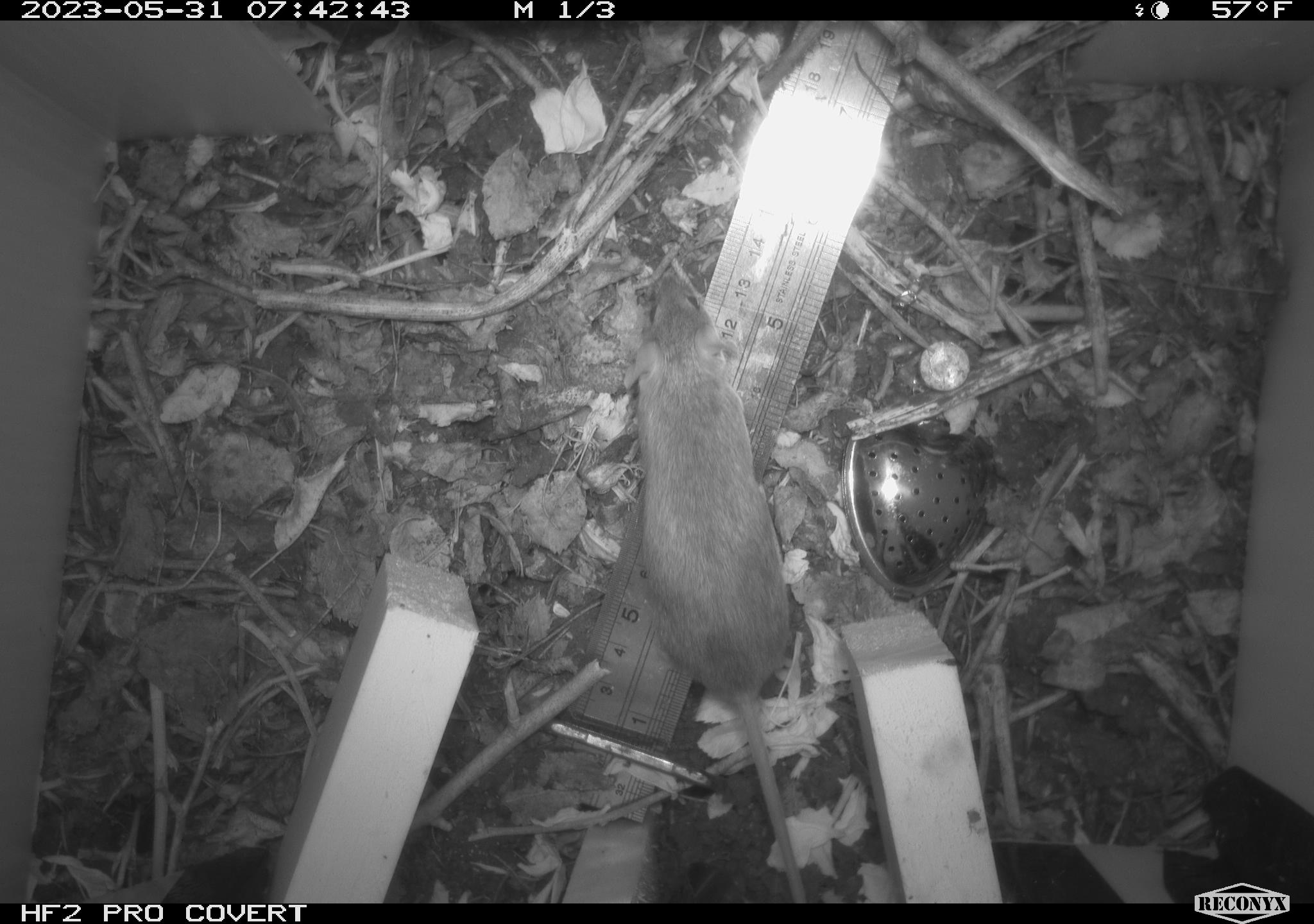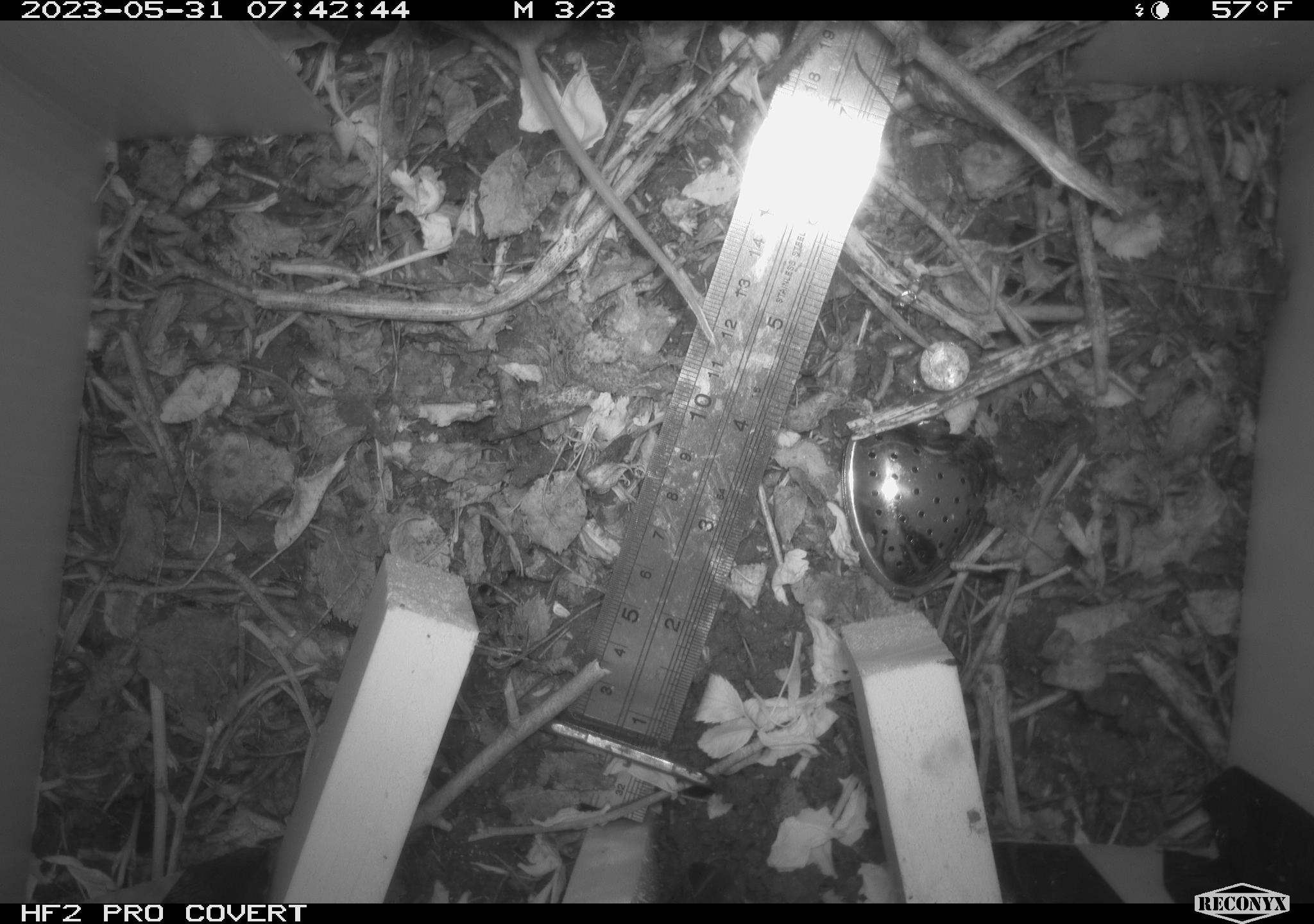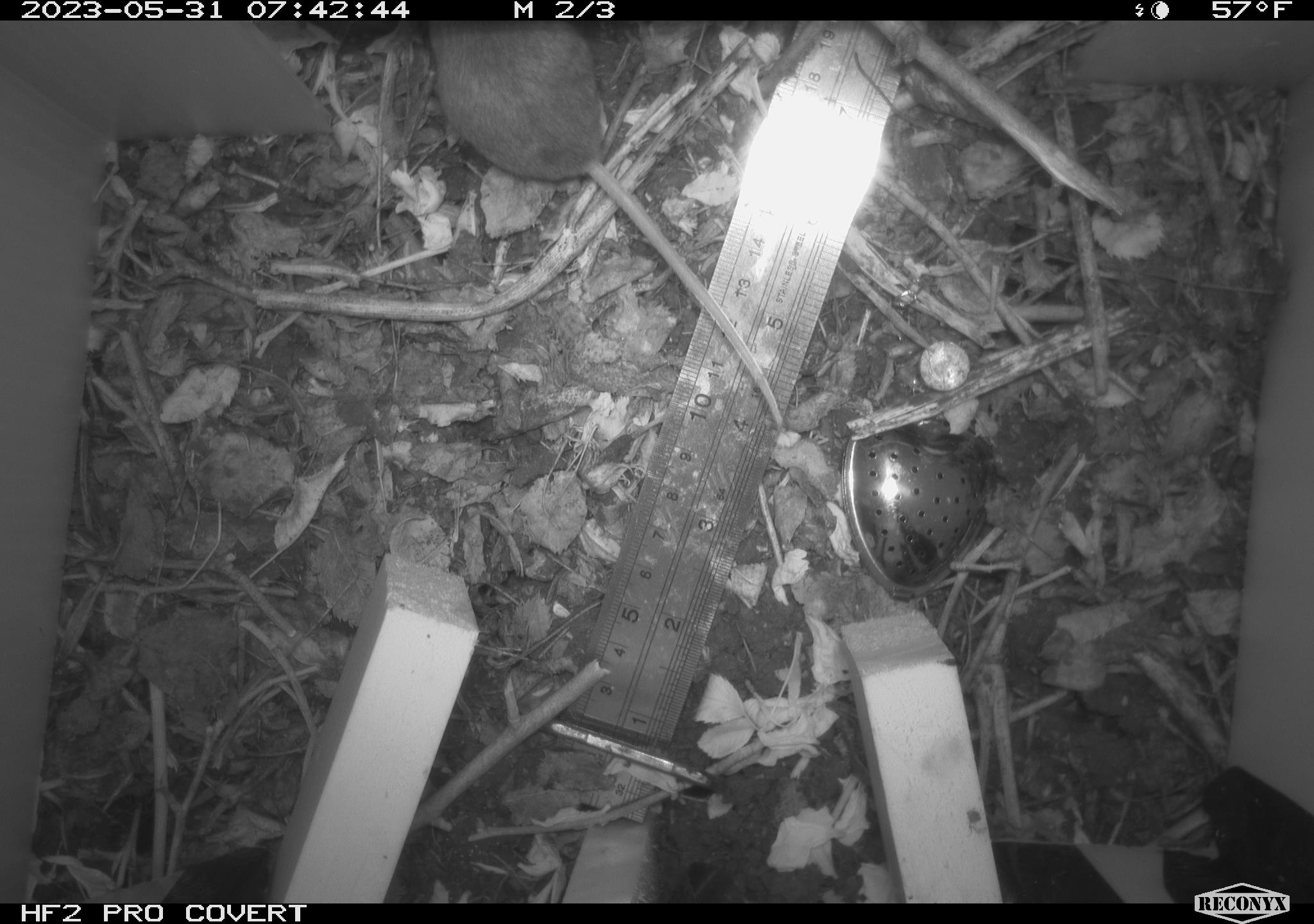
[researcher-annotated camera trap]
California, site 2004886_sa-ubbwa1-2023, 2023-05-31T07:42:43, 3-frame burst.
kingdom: Animalia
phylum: Chordata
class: Mammalia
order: Rodentia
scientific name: Rodentia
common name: rodent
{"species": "rodent (Rodentia)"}